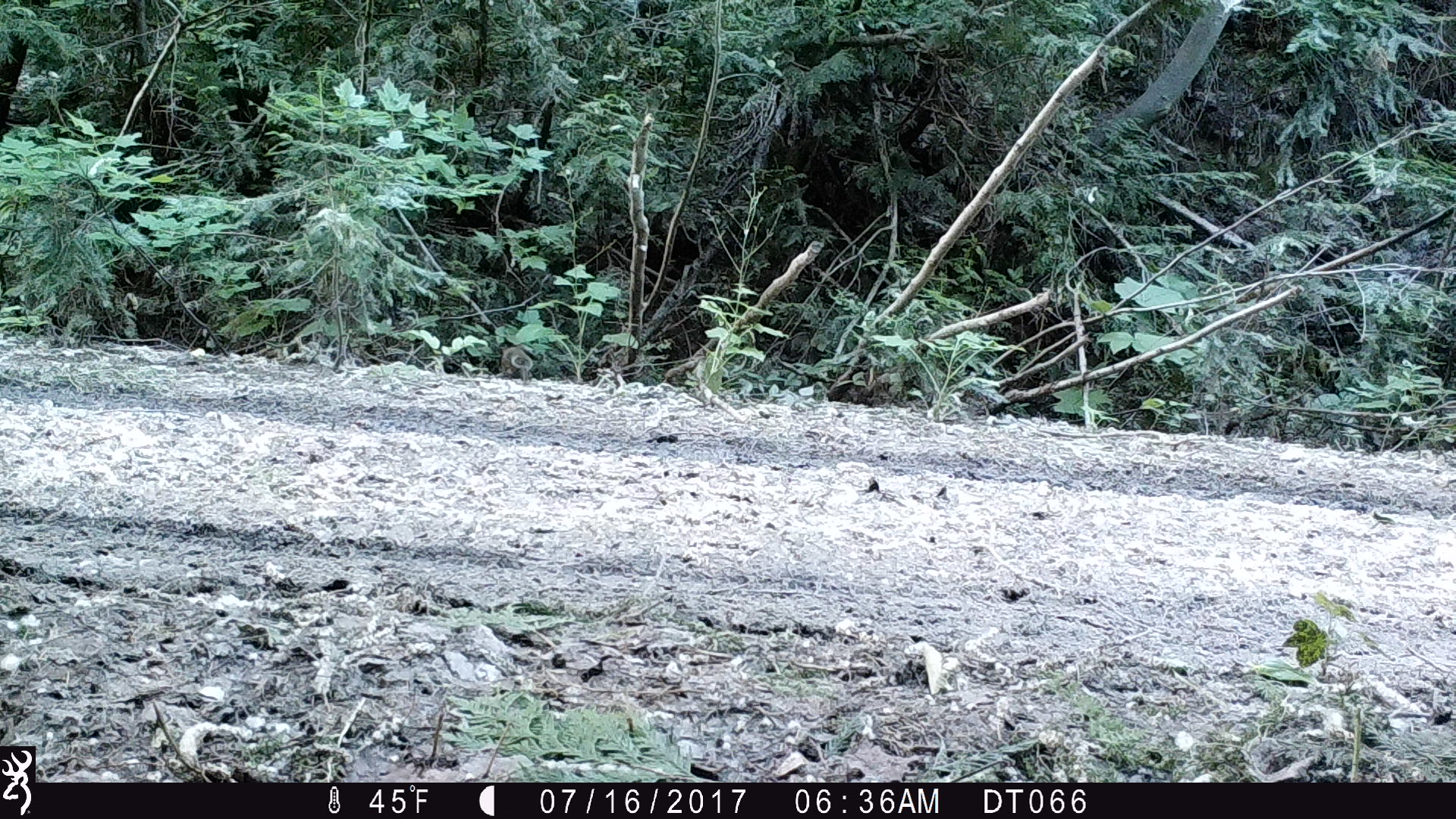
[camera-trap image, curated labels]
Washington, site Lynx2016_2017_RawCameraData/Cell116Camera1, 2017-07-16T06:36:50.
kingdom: Animalia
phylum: Chordata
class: Mammalia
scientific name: Mammalia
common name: small mammal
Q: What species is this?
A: Small mammal (Mammalia).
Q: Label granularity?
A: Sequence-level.